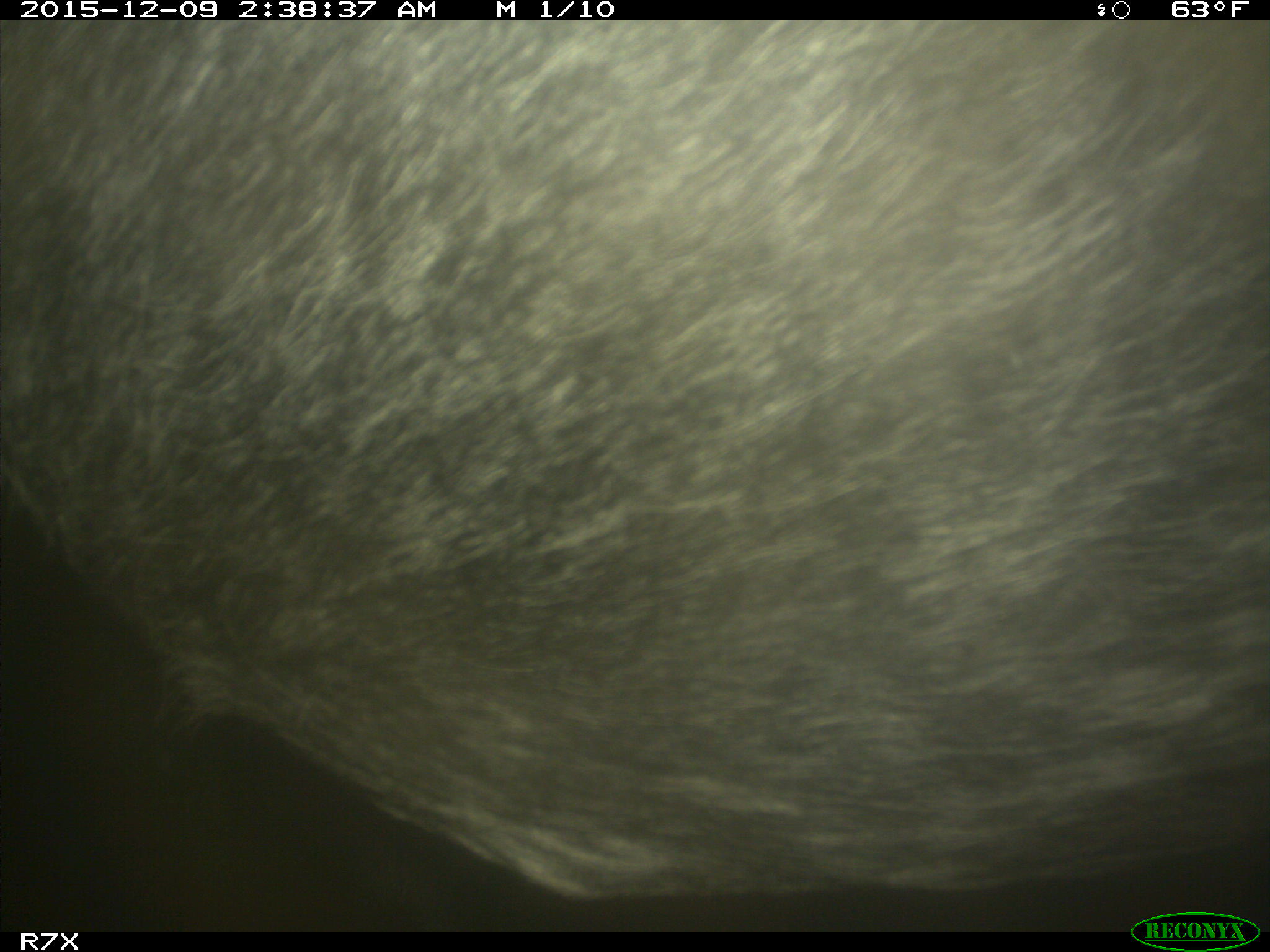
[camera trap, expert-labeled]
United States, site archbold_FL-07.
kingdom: Animalia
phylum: Chordata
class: Mammalia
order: Artiodactyla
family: Bovidae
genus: Bos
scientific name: Bos taurus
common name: domestic cow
Bos taurus (domestic cow).